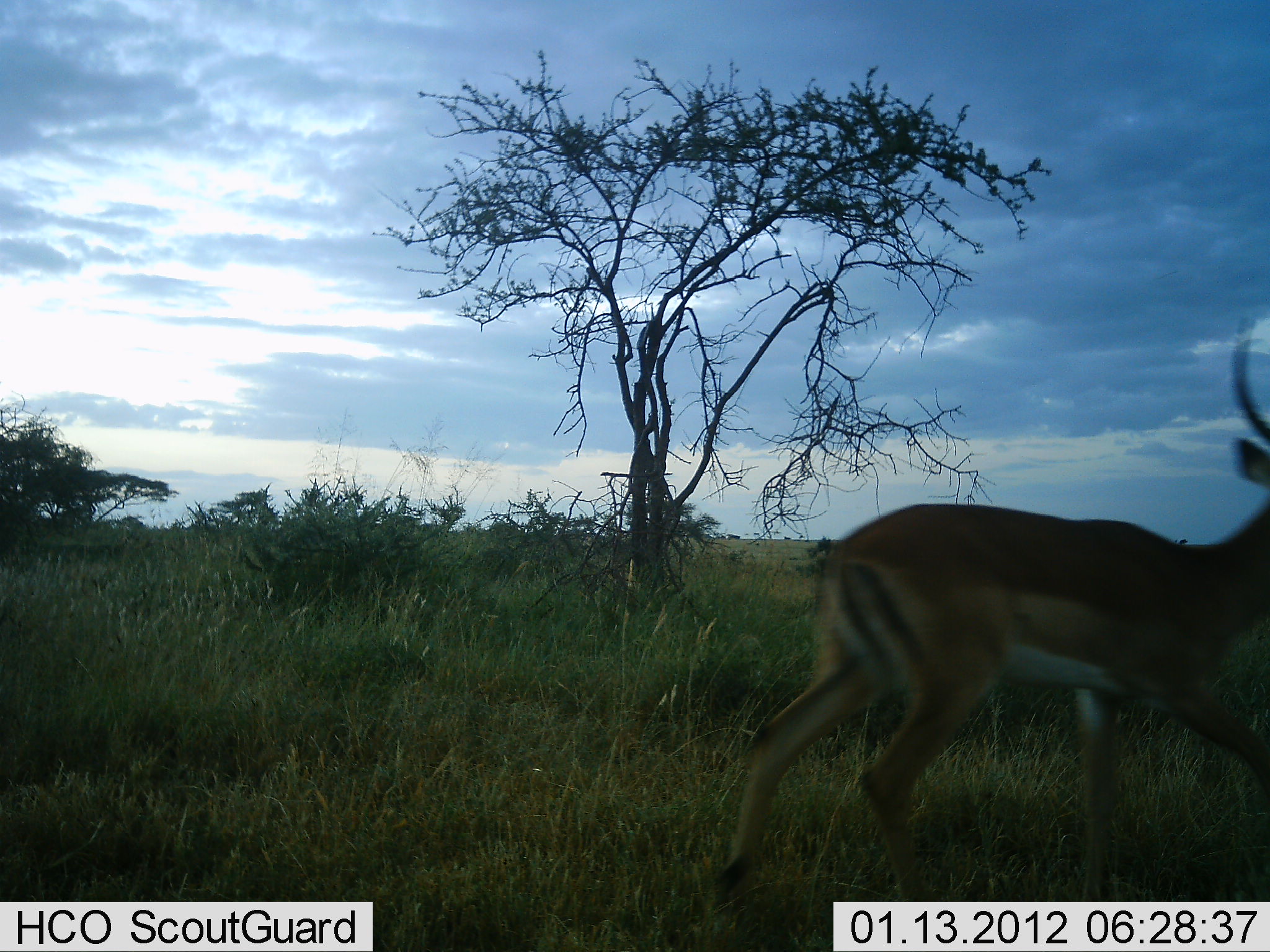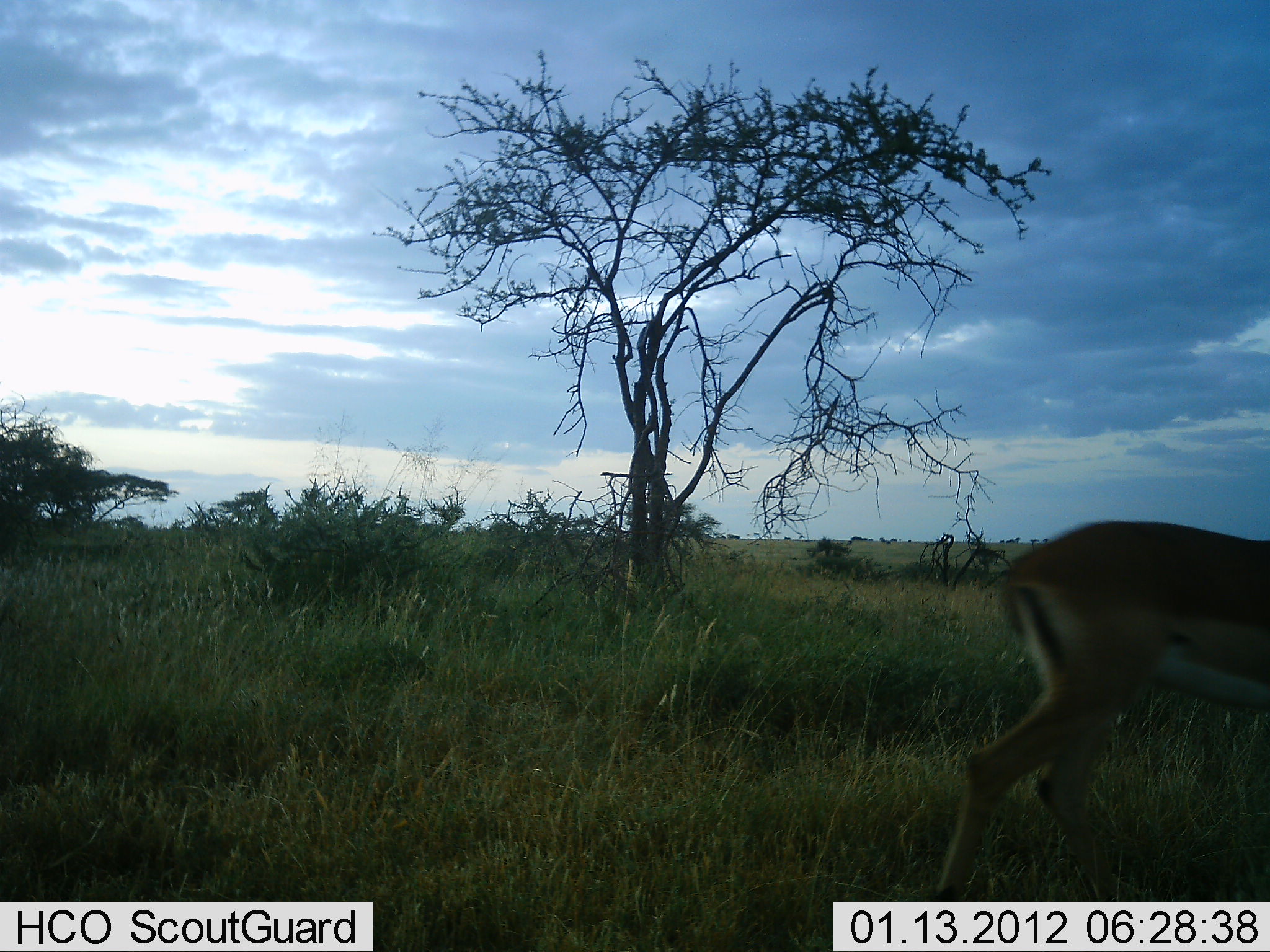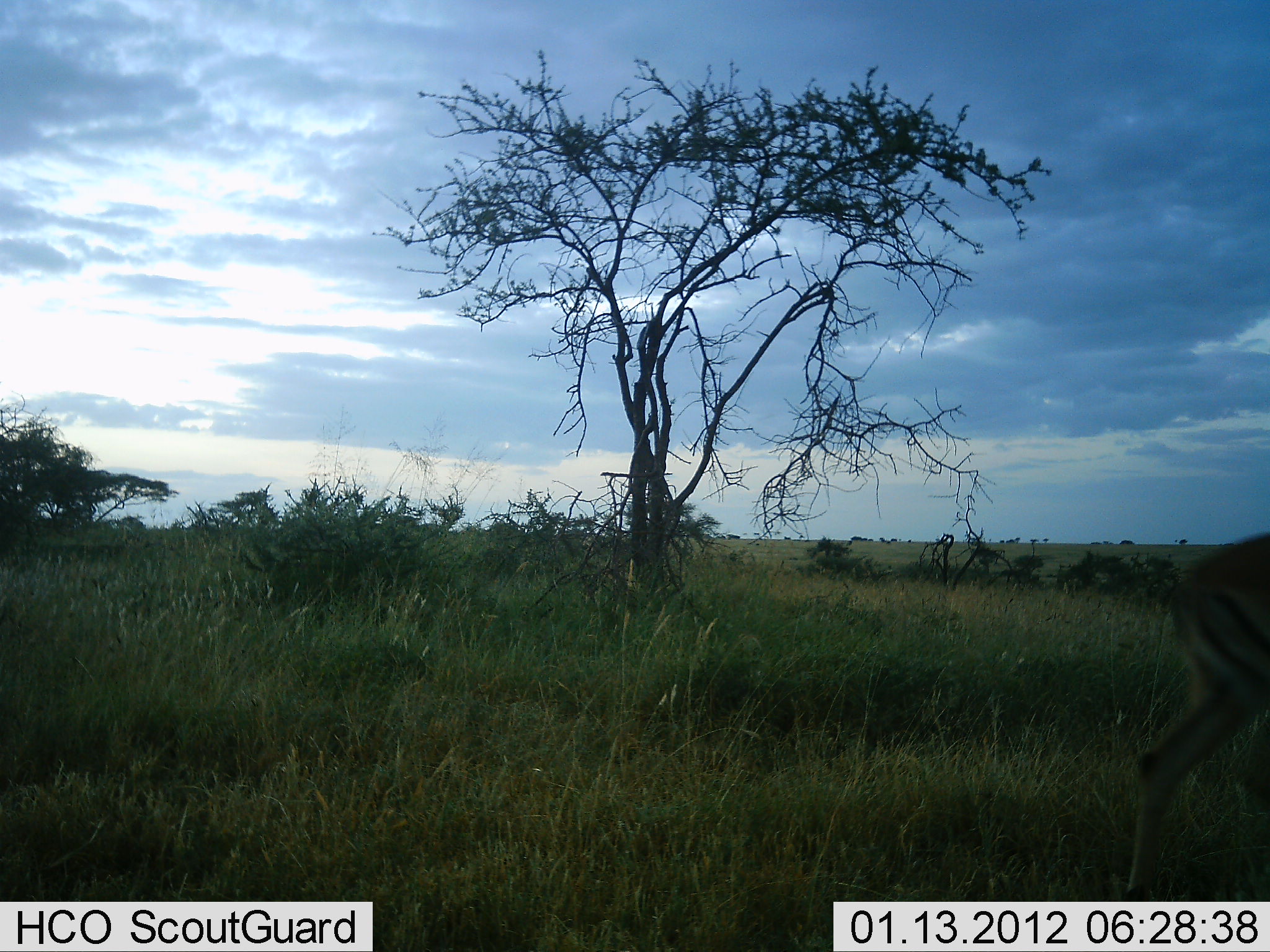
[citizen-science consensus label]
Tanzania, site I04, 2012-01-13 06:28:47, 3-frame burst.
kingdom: Animalia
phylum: Chordata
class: Mammalia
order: Artiodactyla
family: Bovidae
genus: Aepyceros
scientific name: Aepyceros melampus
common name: impala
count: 1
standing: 0%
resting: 0%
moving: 100%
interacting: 0%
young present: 0%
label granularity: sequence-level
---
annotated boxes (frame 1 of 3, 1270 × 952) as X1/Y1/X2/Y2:
animal: 697/312/1270/952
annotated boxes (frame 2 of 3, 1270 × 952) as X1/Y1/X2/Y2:
animal: 931/518/1270/952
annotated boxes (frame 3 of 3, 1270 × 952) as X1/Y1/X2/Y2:
animal: 1123/529/1270/952